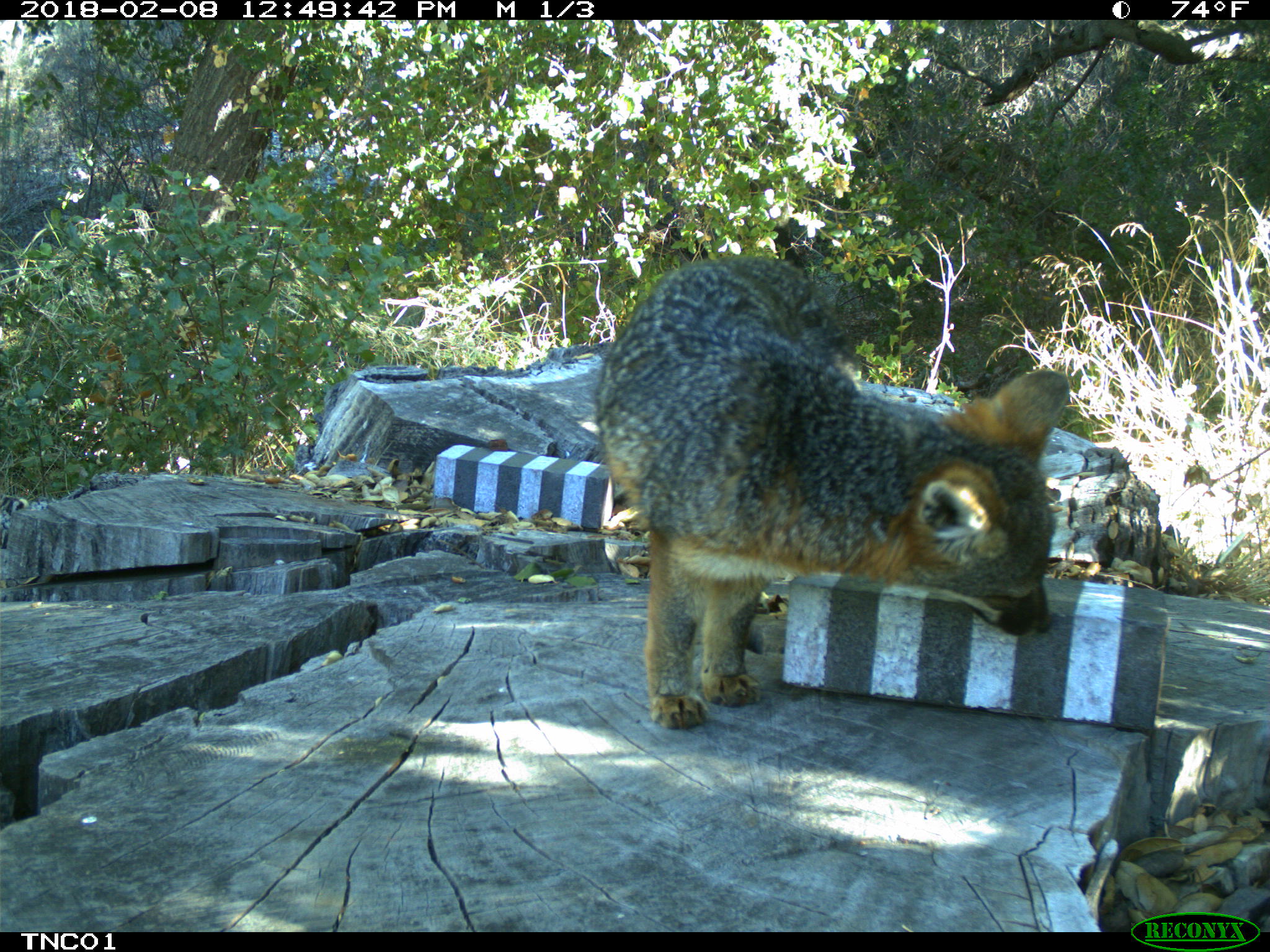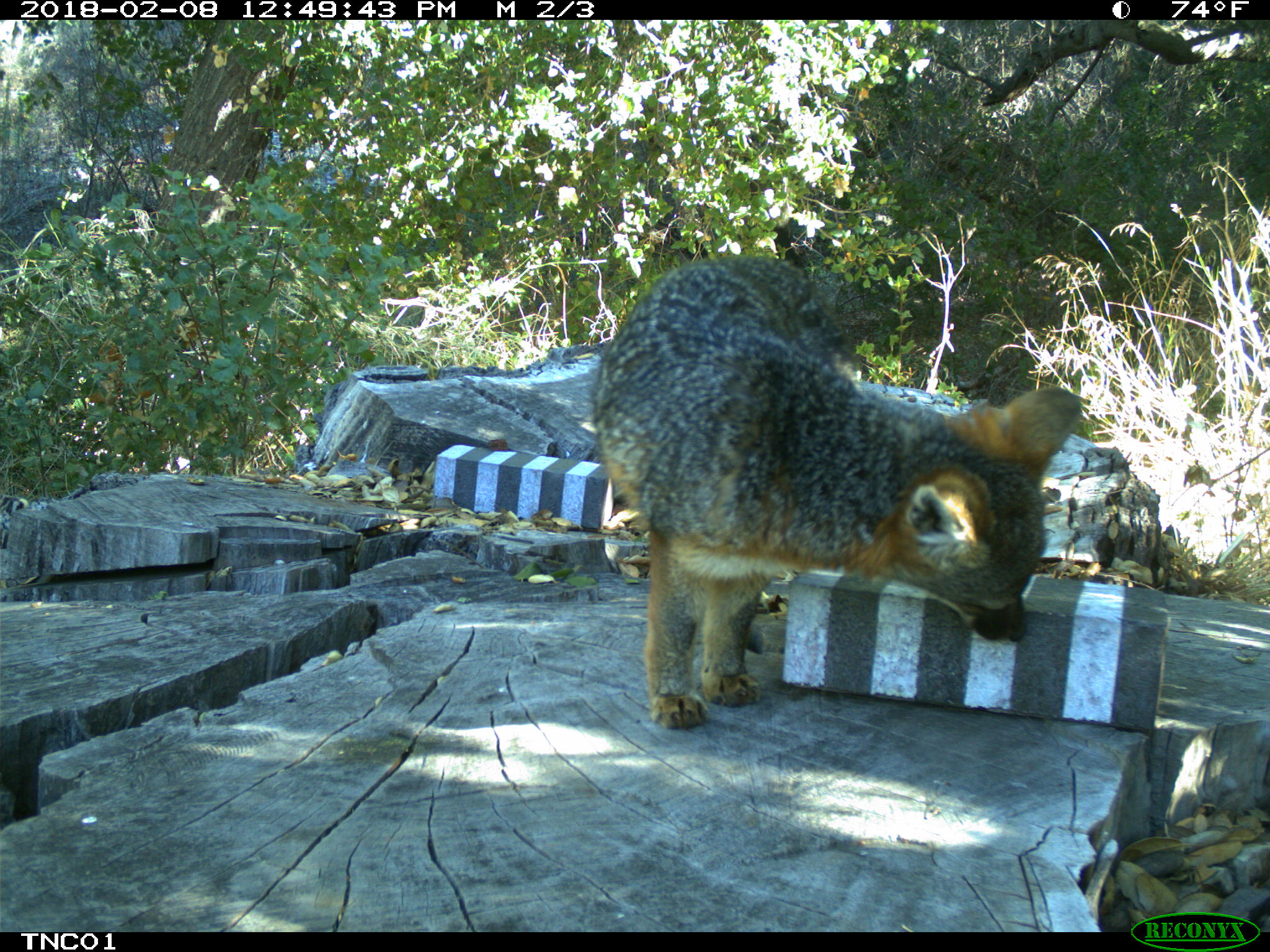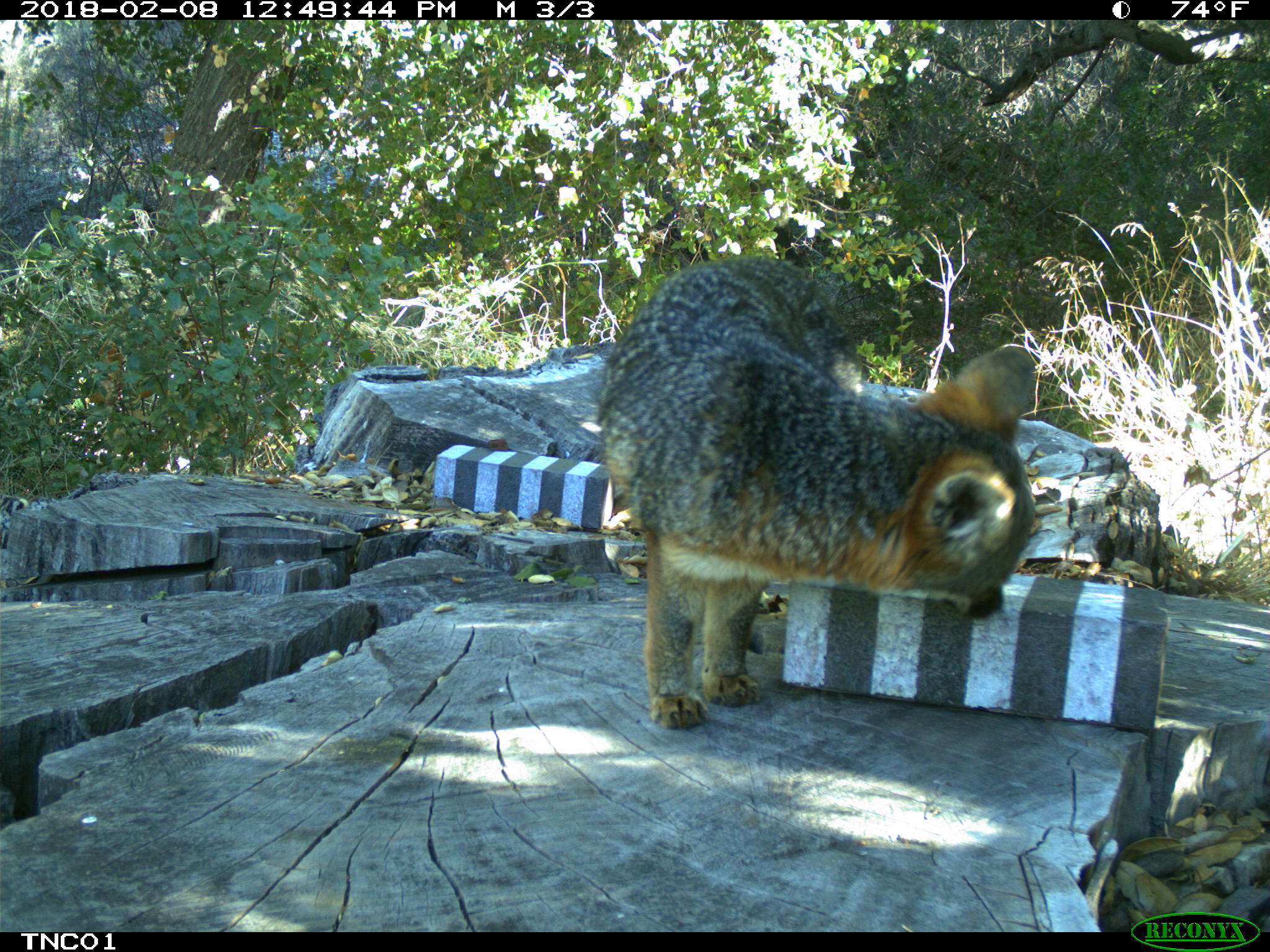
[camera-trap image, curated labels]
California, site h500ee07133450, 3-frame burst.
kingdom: Animalia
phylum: Chordata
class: Mammalia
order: Carnivora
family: Canidae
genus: Urocyon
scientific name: Urocyon littoralis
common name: island fox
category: fox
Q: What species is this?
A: Fox (island fox) (Urocyon littoralis).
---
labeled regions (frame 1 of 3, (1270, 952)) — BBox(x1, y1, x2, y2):
fox: BBox(592, 252, 1070, 733)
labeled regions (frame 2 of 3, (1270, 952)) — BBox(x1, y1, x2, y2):
fox: BBox(591, 256, 1080, 726)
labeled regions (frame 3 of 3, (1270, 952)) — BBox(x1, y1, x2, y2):
fox: BBox(595, 254, 1036, 729)